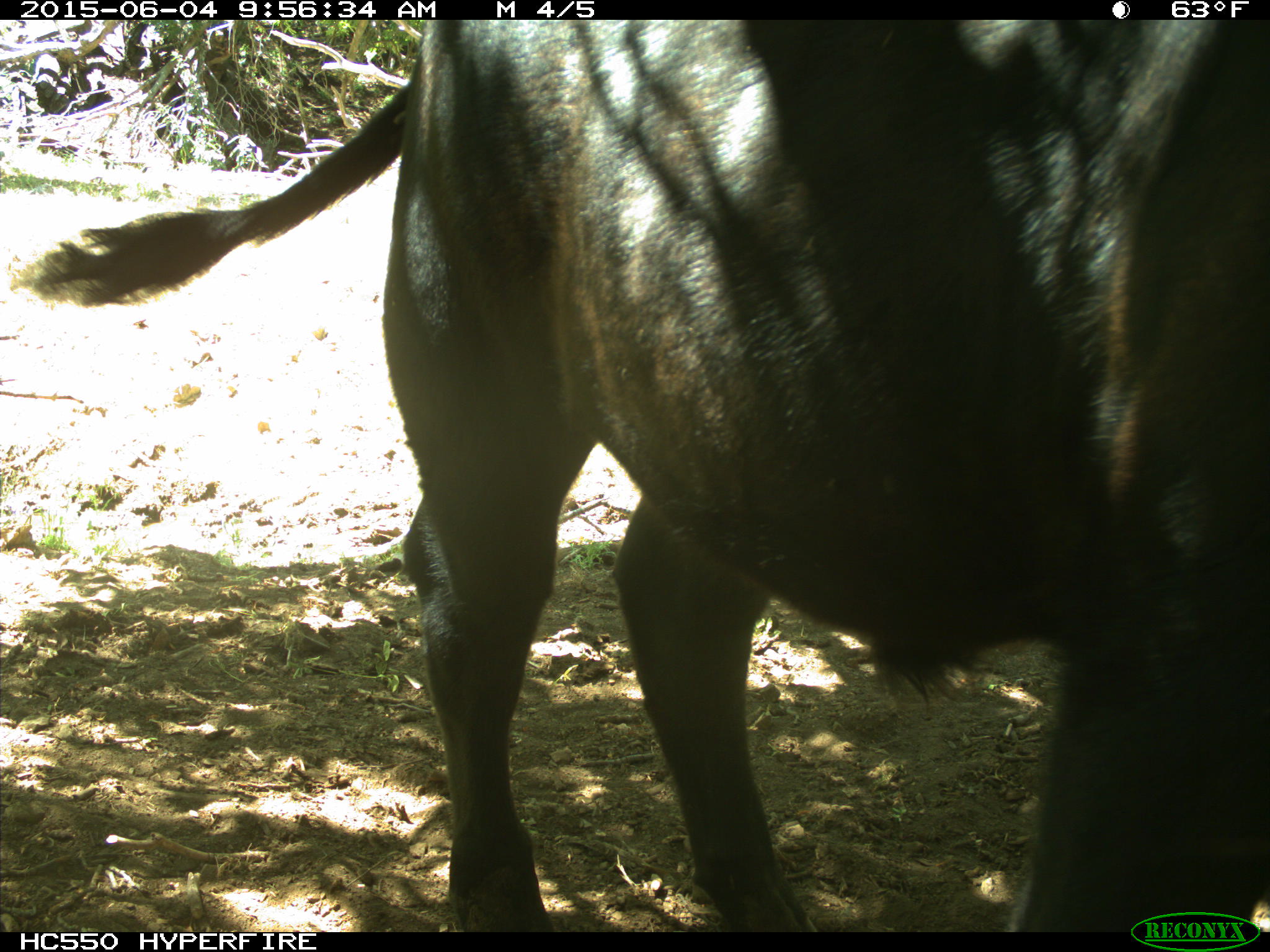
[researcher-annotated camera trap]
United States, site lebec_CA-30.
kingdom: Animalia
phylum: Chordata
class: Mammalia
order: Artiodactyla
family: Bovidae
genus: Bos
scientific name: Bos taurus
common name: domestic cow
Bos taurus (domestic cow).